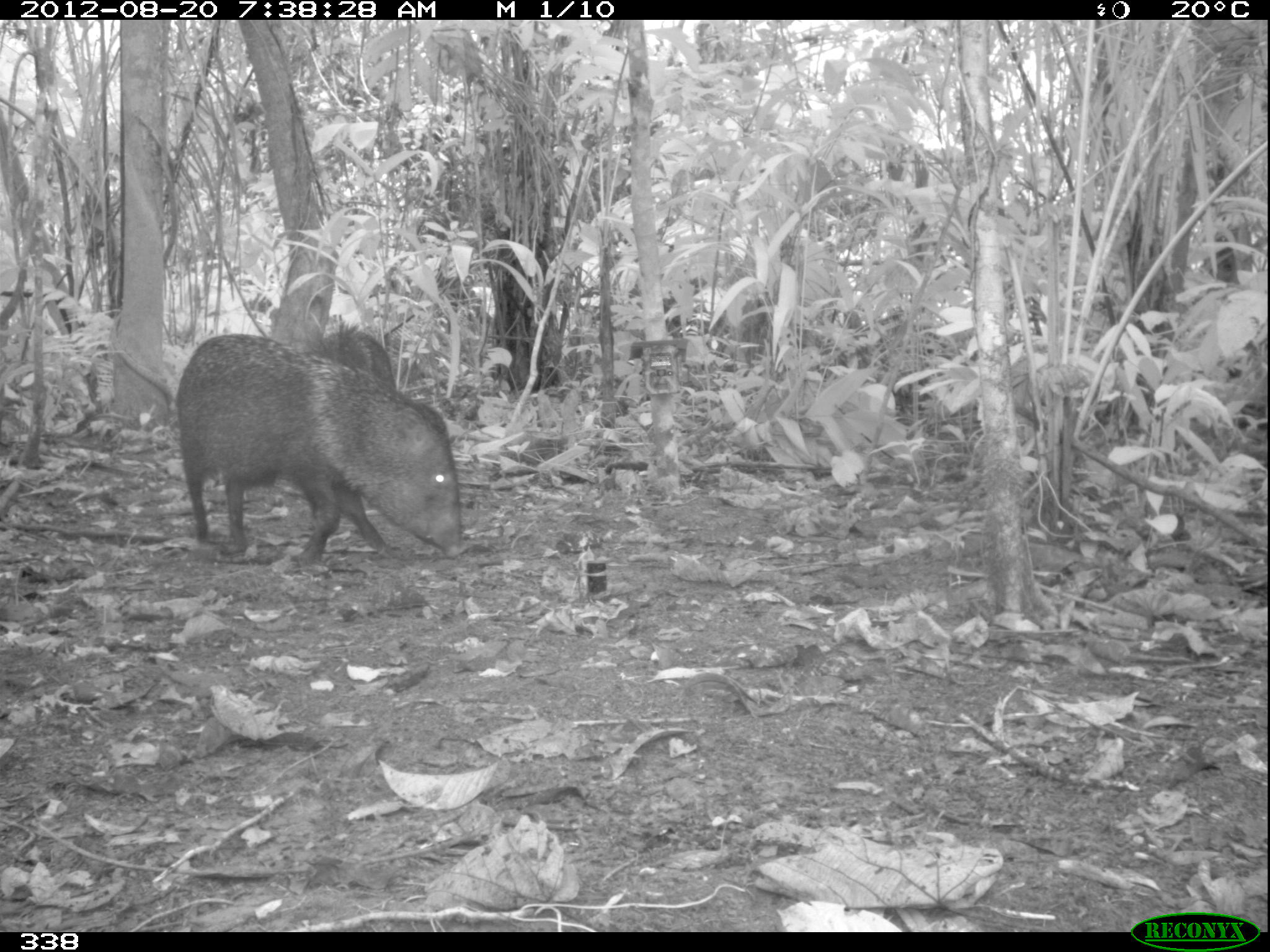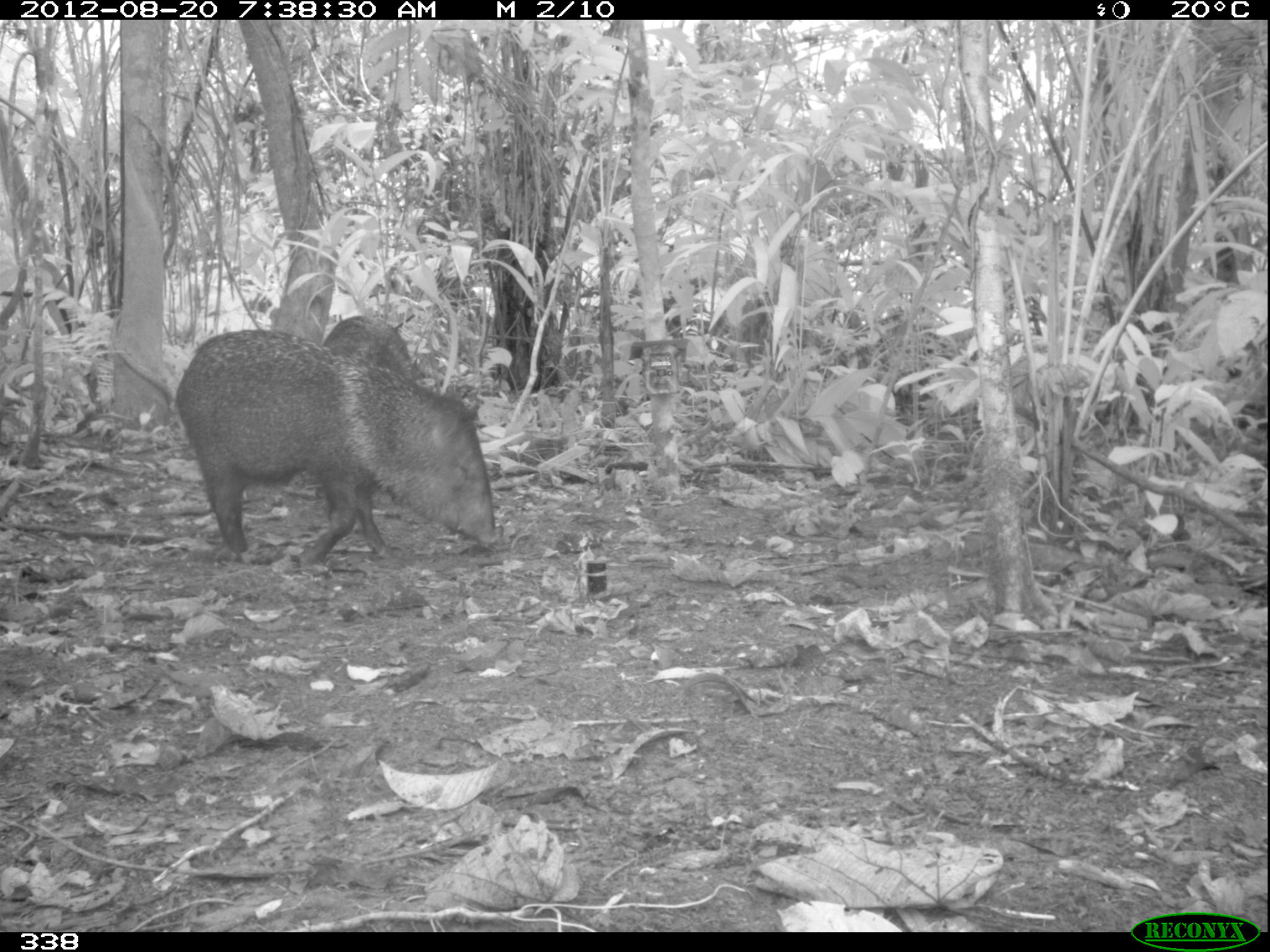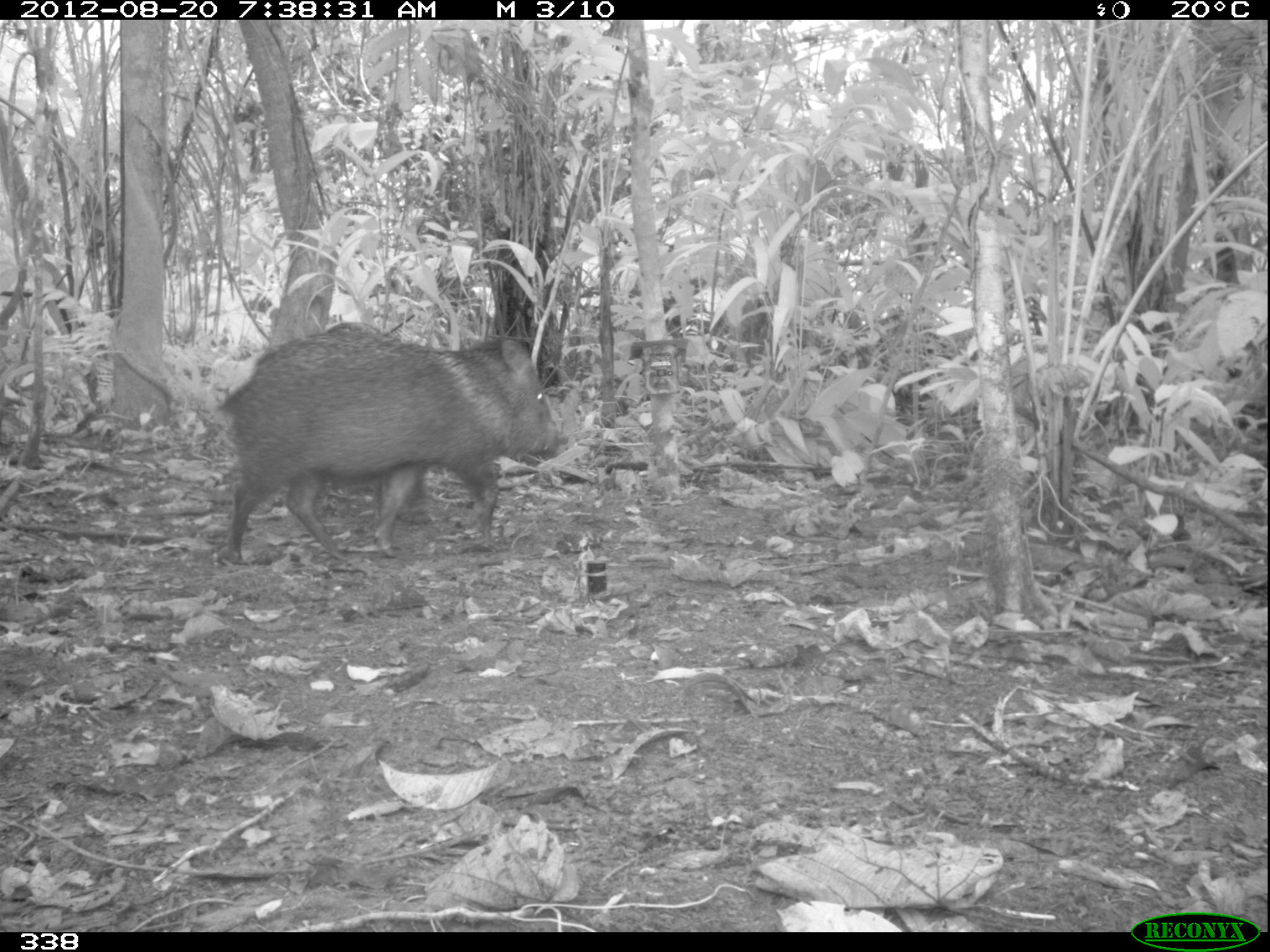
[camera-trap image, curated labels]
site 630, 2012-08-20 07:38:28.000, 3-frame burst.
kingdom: Animalia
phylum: Chordata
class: Mammalia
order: Artiodactyla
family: Tayassuidae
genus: Pecari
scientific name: Pecari tajacu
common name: collared peccary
Pecari tajacu (collared peccary).